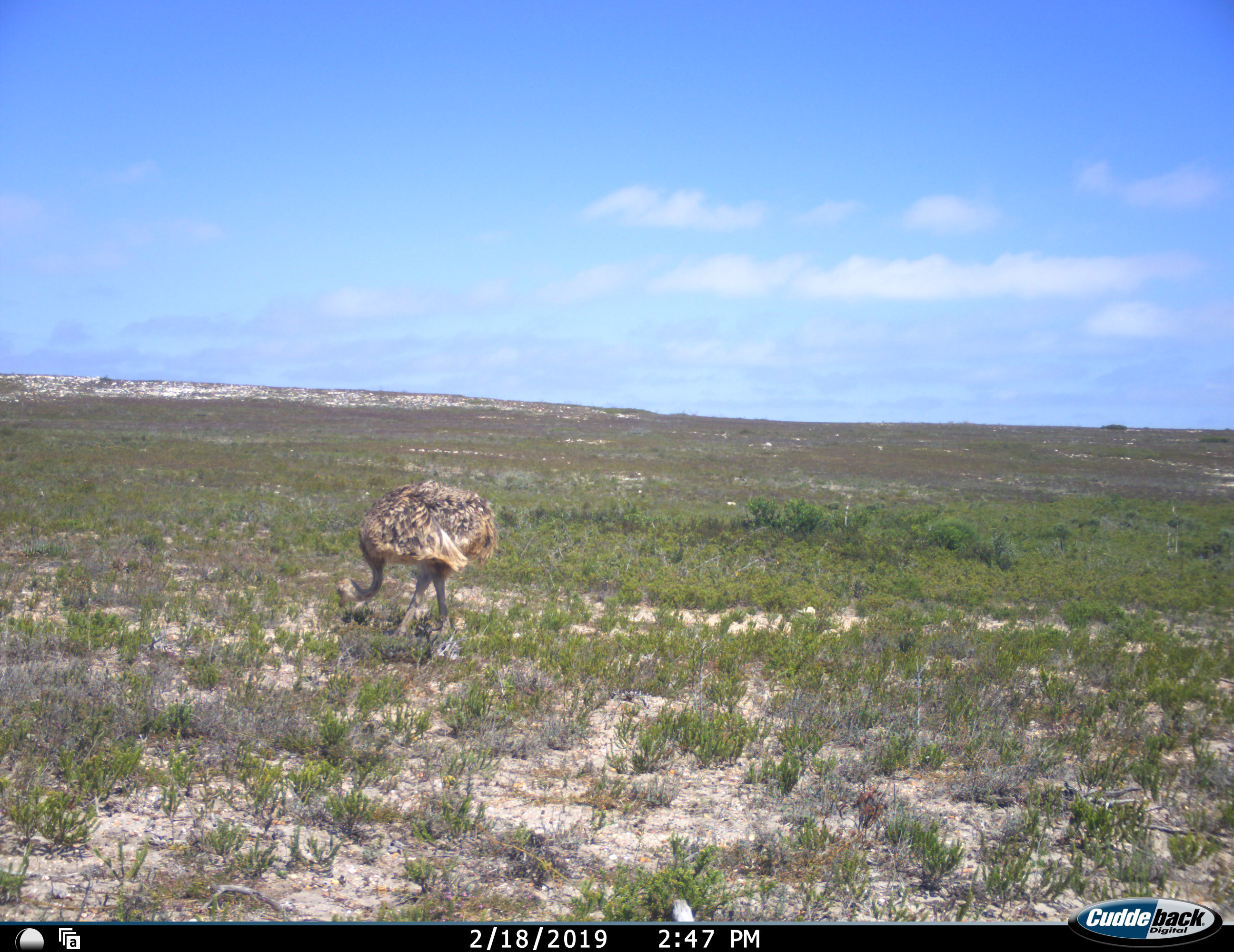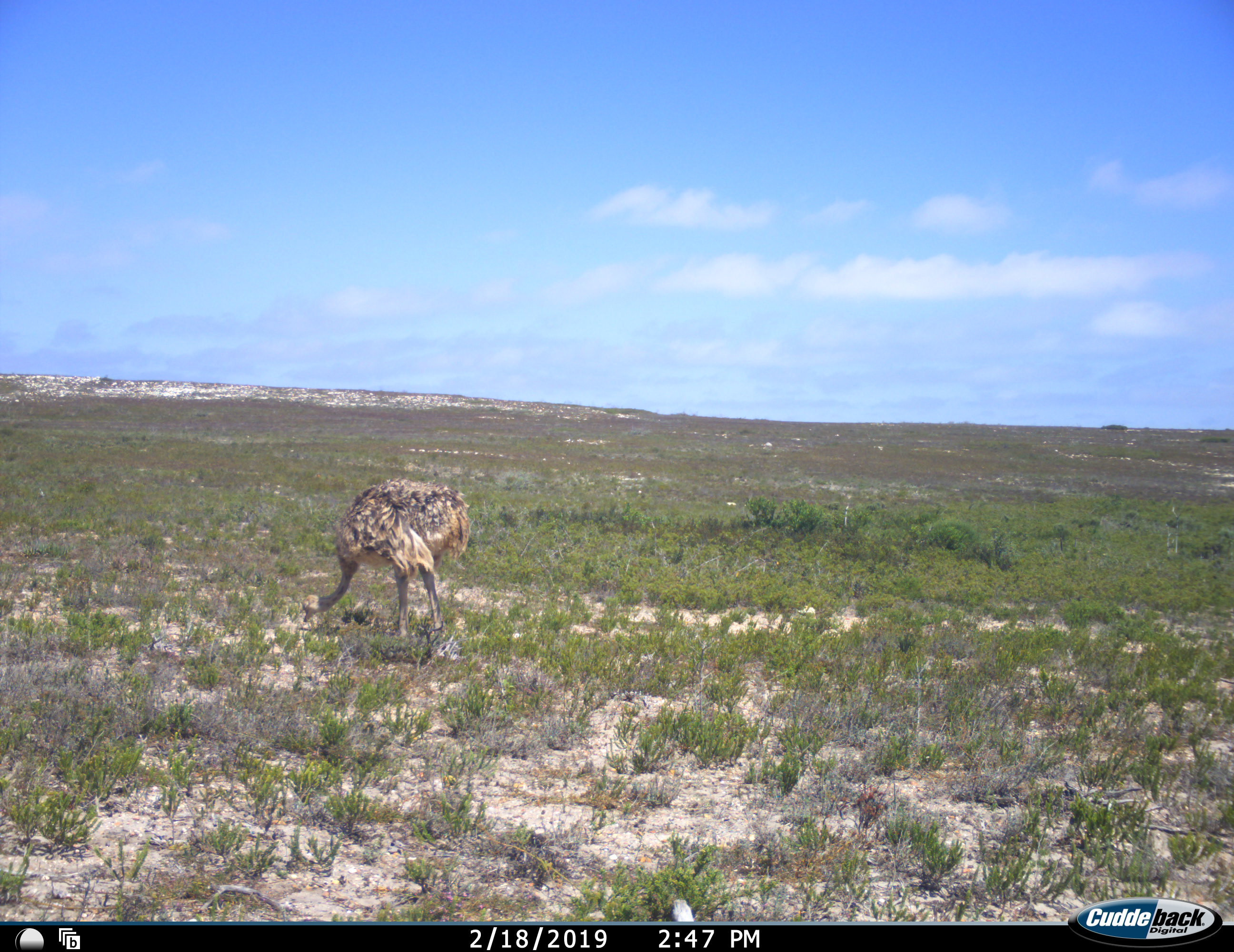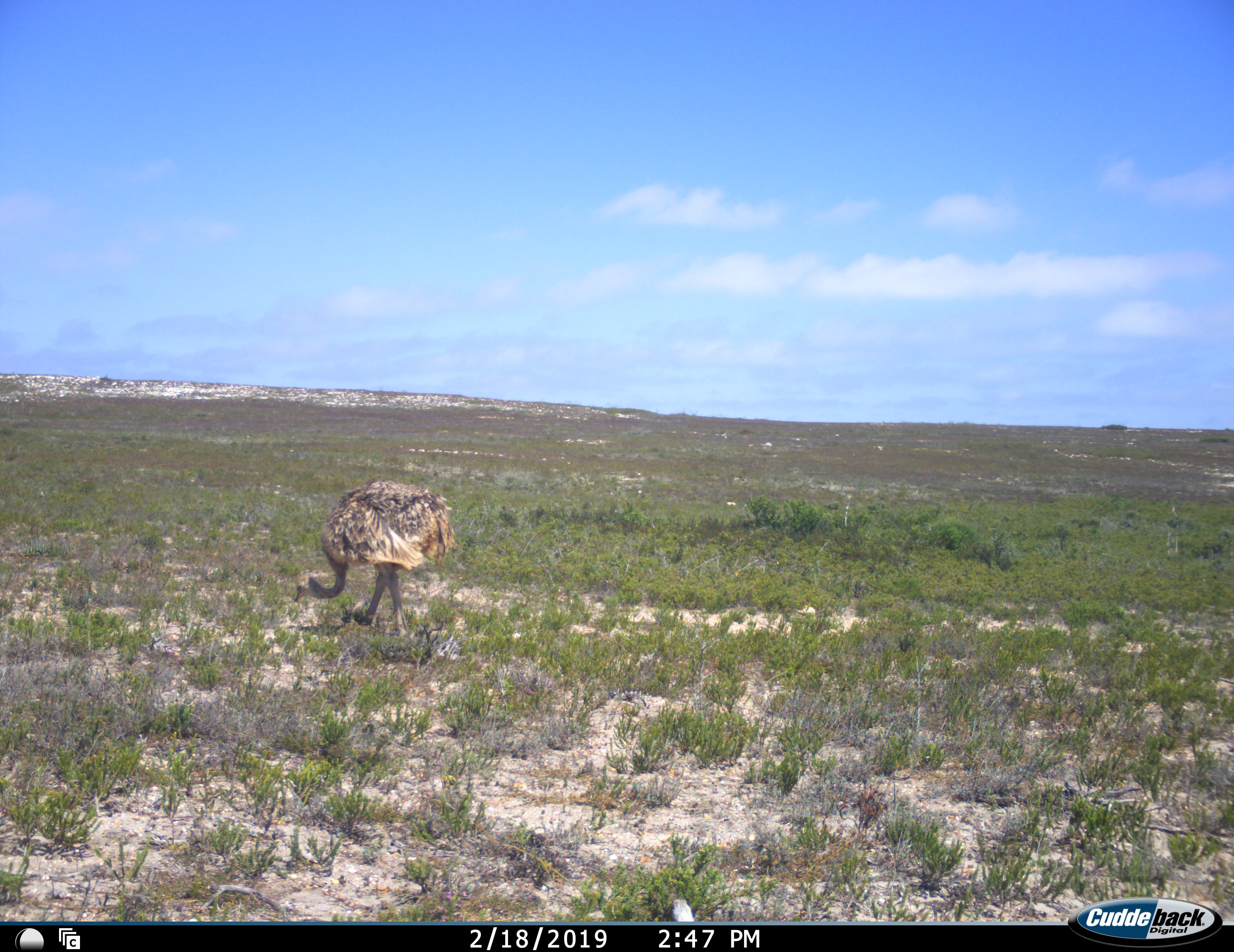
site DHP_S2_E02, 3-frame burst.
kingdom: Animalia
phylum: Chordata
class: Aves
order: Struthioniformes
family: Struthionidae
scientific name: Struthionidae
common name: ostrich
Ostrich (Struthionidae), count 1. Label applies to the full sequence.